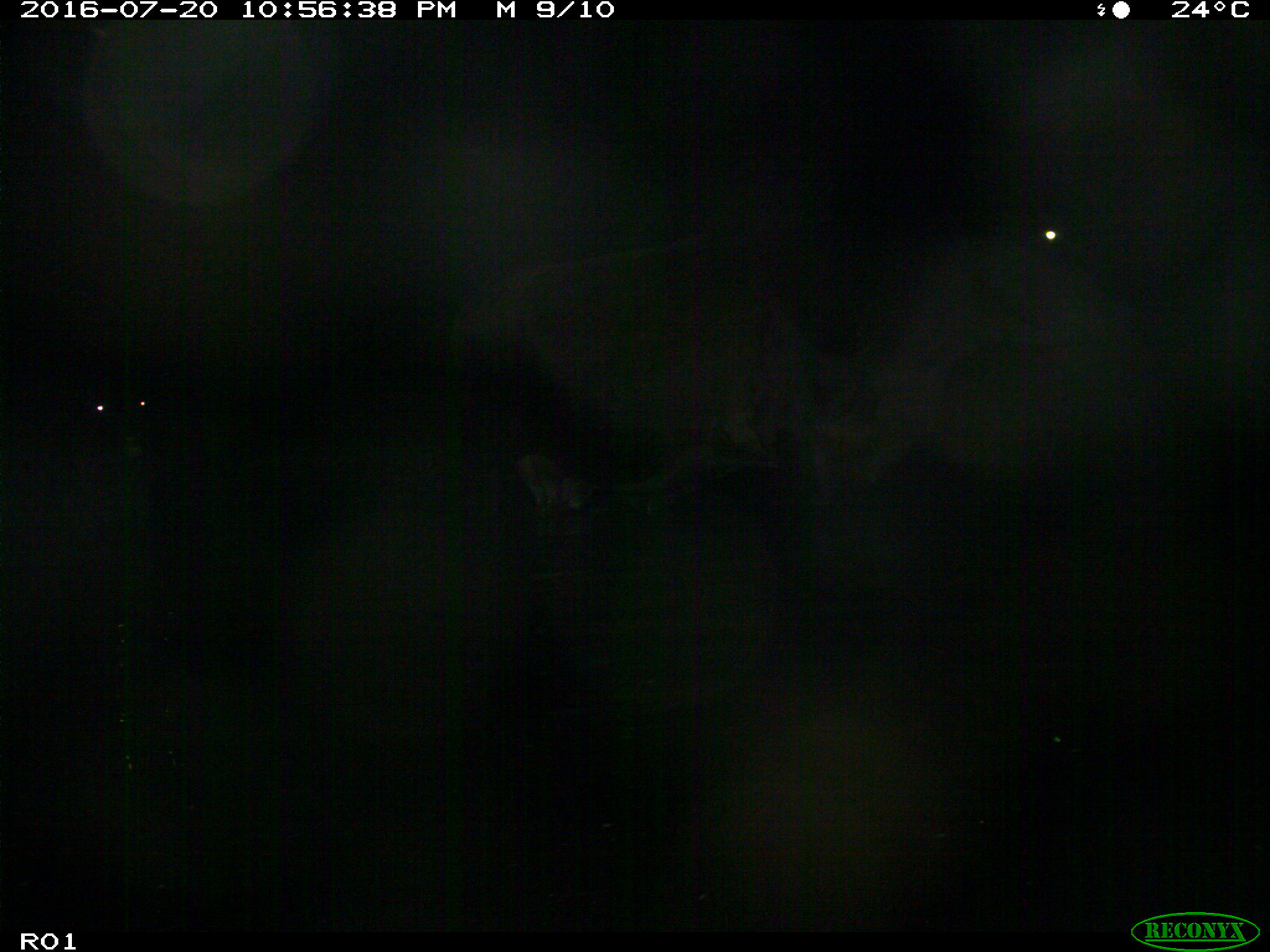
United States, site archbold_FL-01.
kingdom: Animalia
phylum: Chordata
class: Mammalia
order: Artiodactyla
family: Bovidae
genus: Bos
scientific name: Bos taurus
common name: domestic cow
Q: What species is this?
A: Bos taurus (domestic cow).